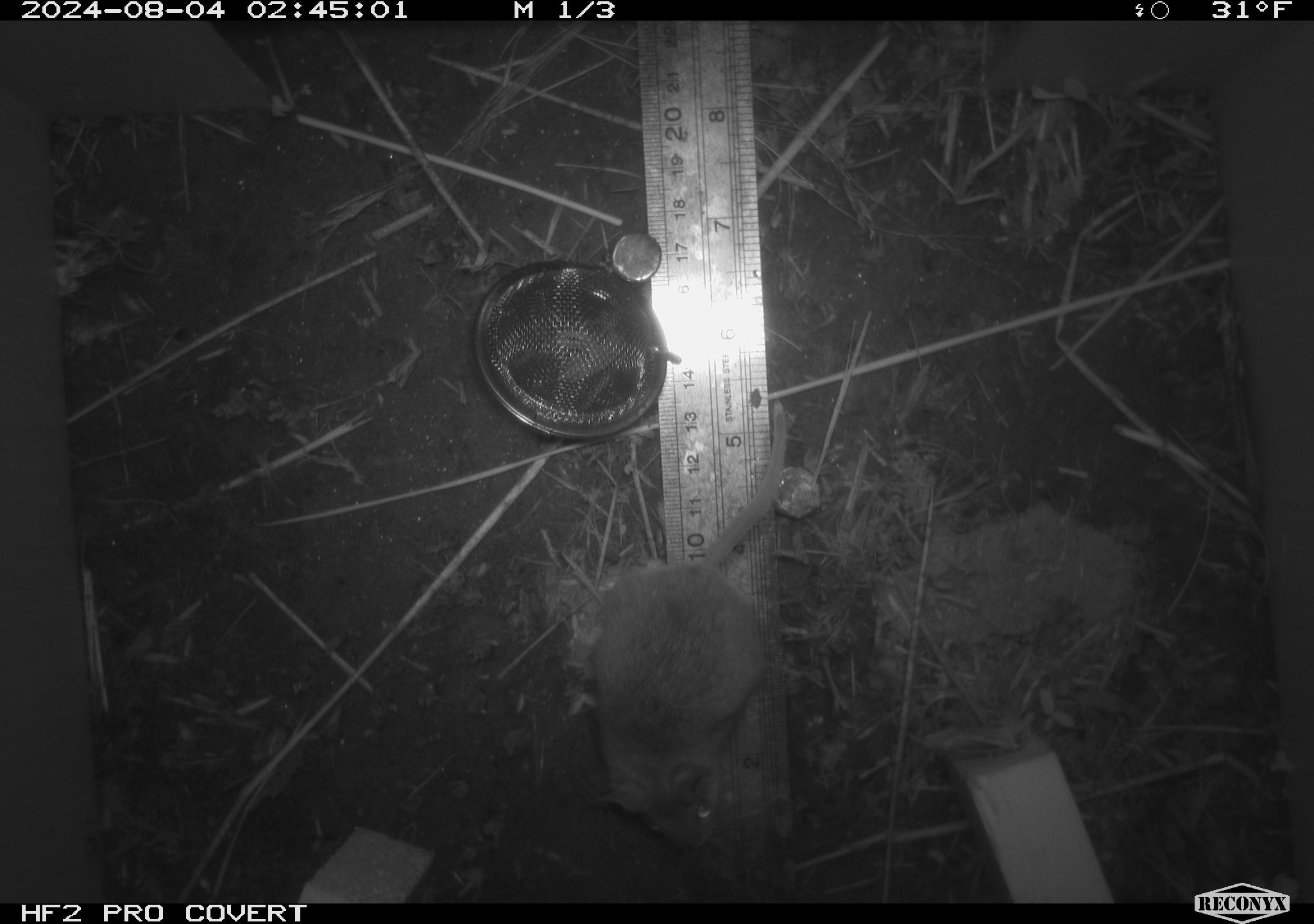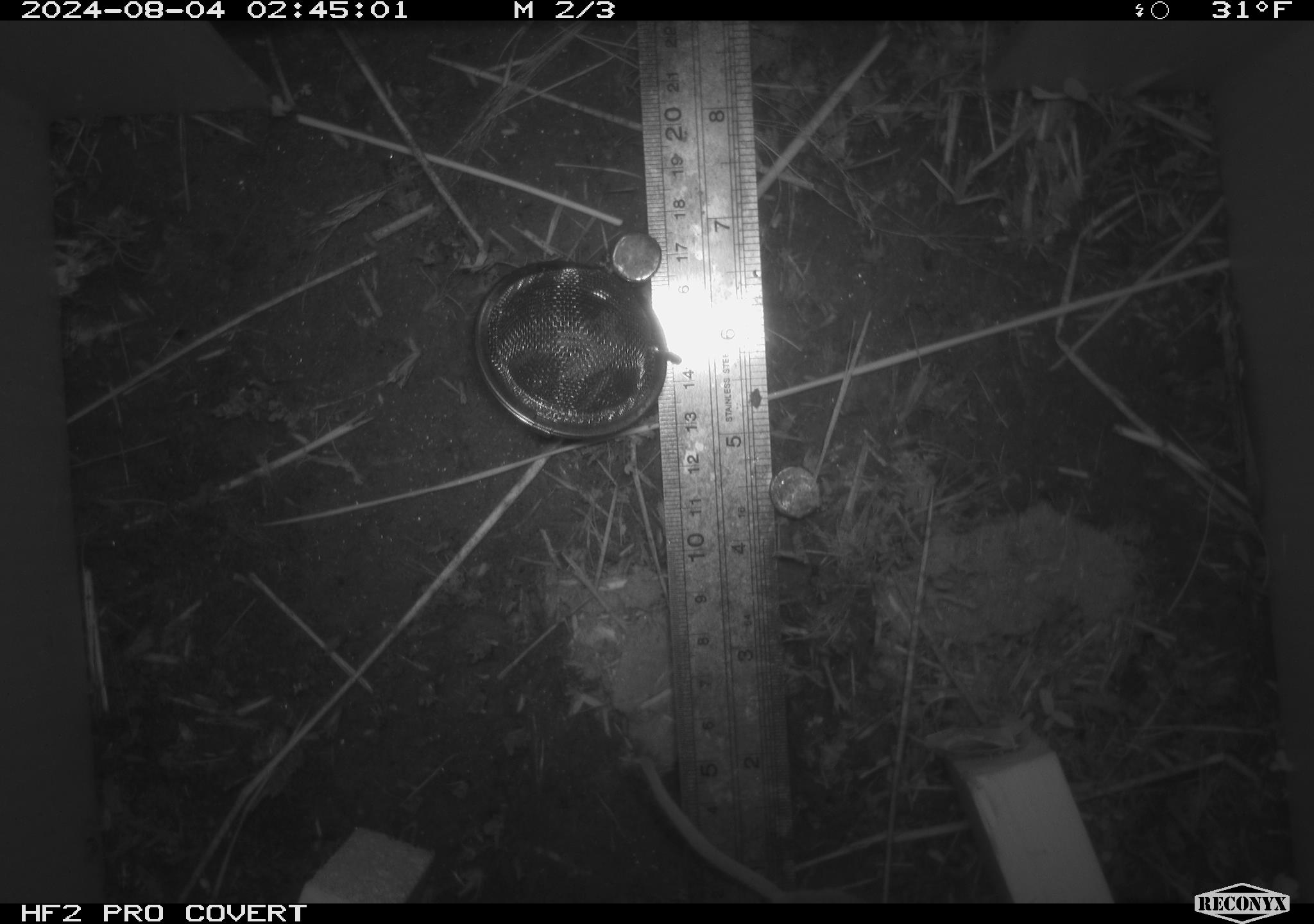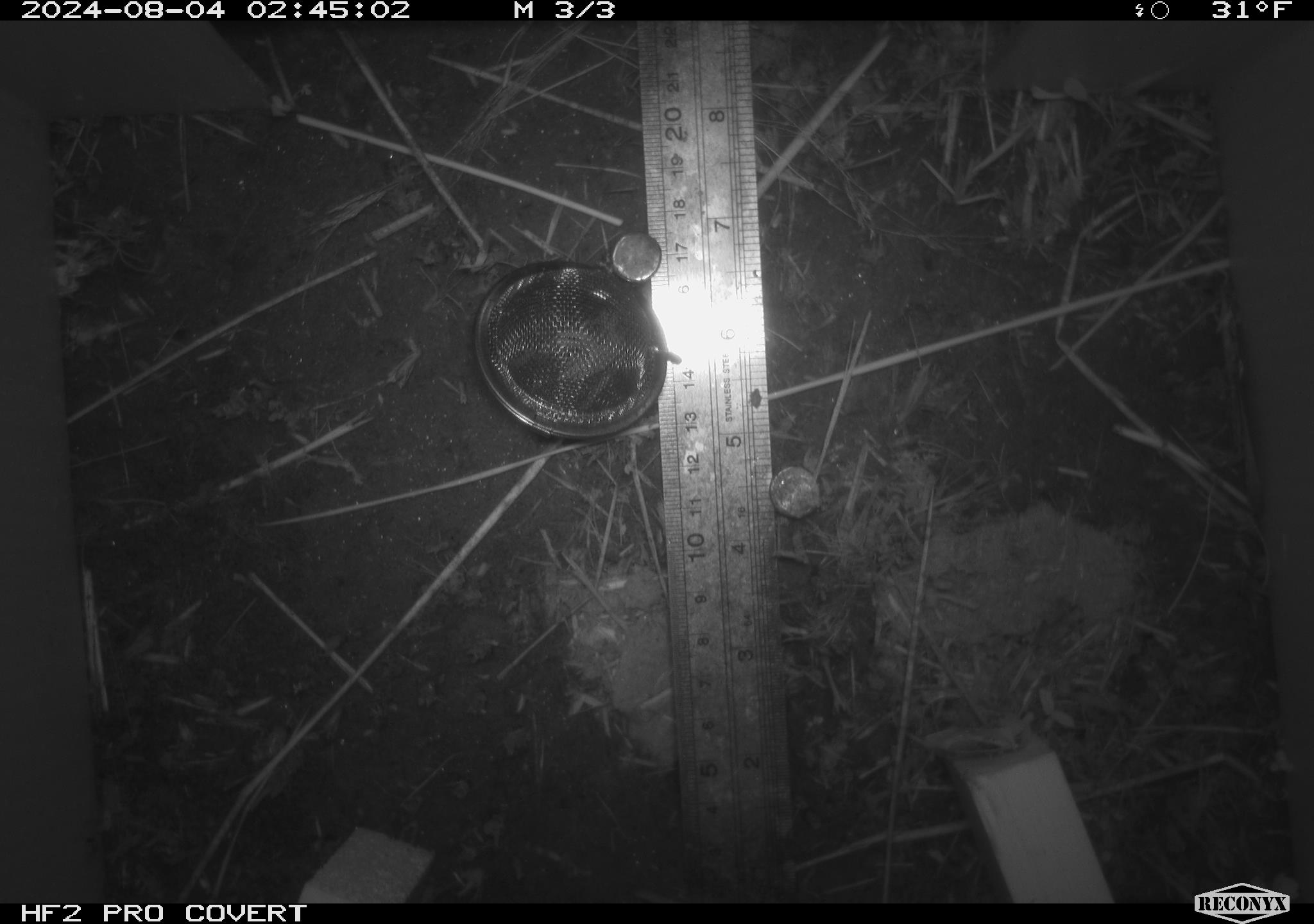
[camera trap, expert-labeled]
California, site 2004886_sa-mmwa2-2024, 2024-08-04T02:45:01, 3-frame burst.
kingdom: Animalia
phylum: Chordata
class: Mammalia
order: Rodentia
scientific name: Rodentia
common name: mouse species